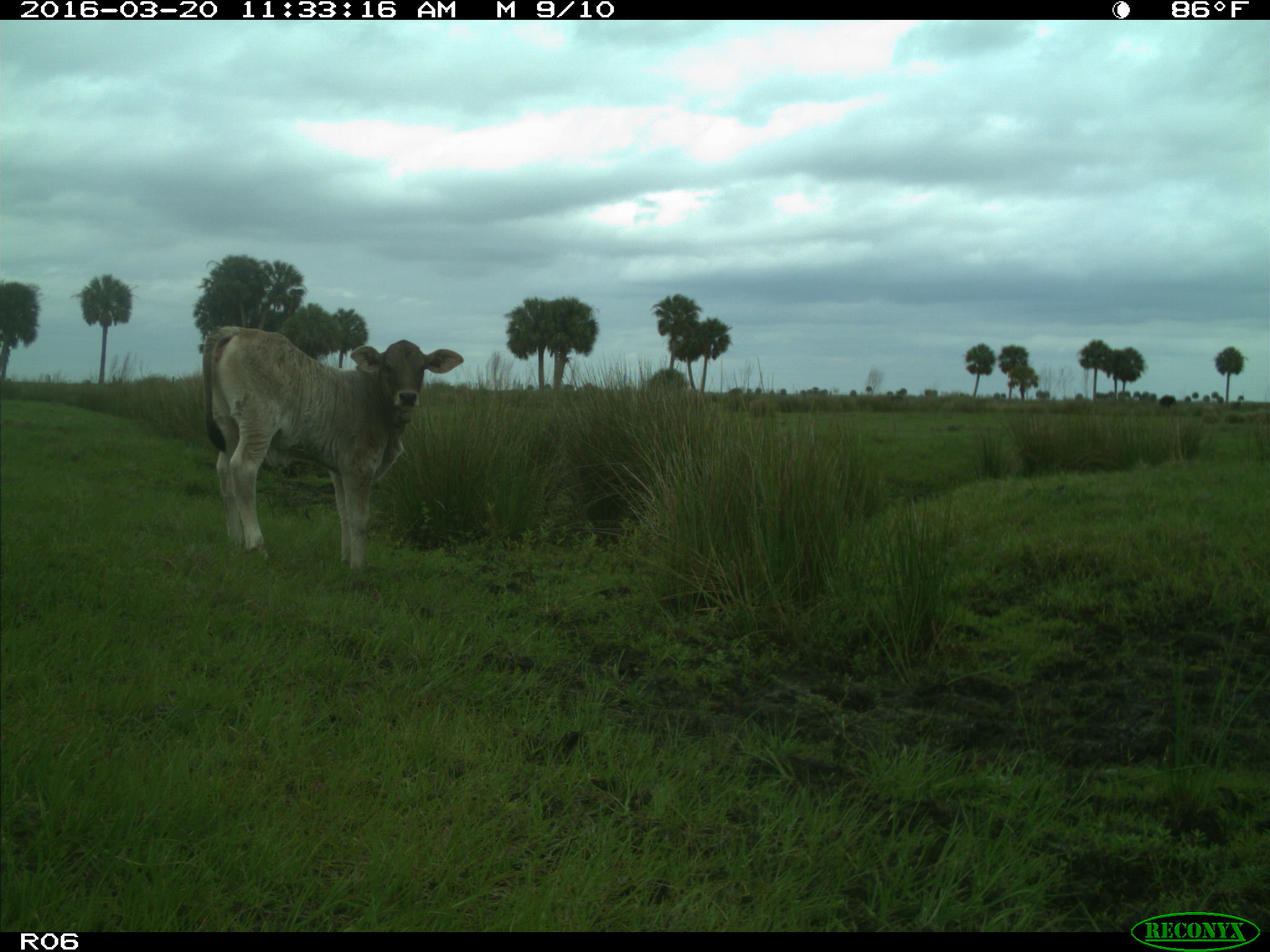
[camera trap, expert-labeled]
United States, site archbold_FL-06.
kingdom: Animalia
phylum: Chordata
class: Mammalia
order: Artiodactyla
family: Bovidae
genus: Bos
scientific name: Bos taurus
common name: domestic cow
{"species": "Bos taurus (domestic cow)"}